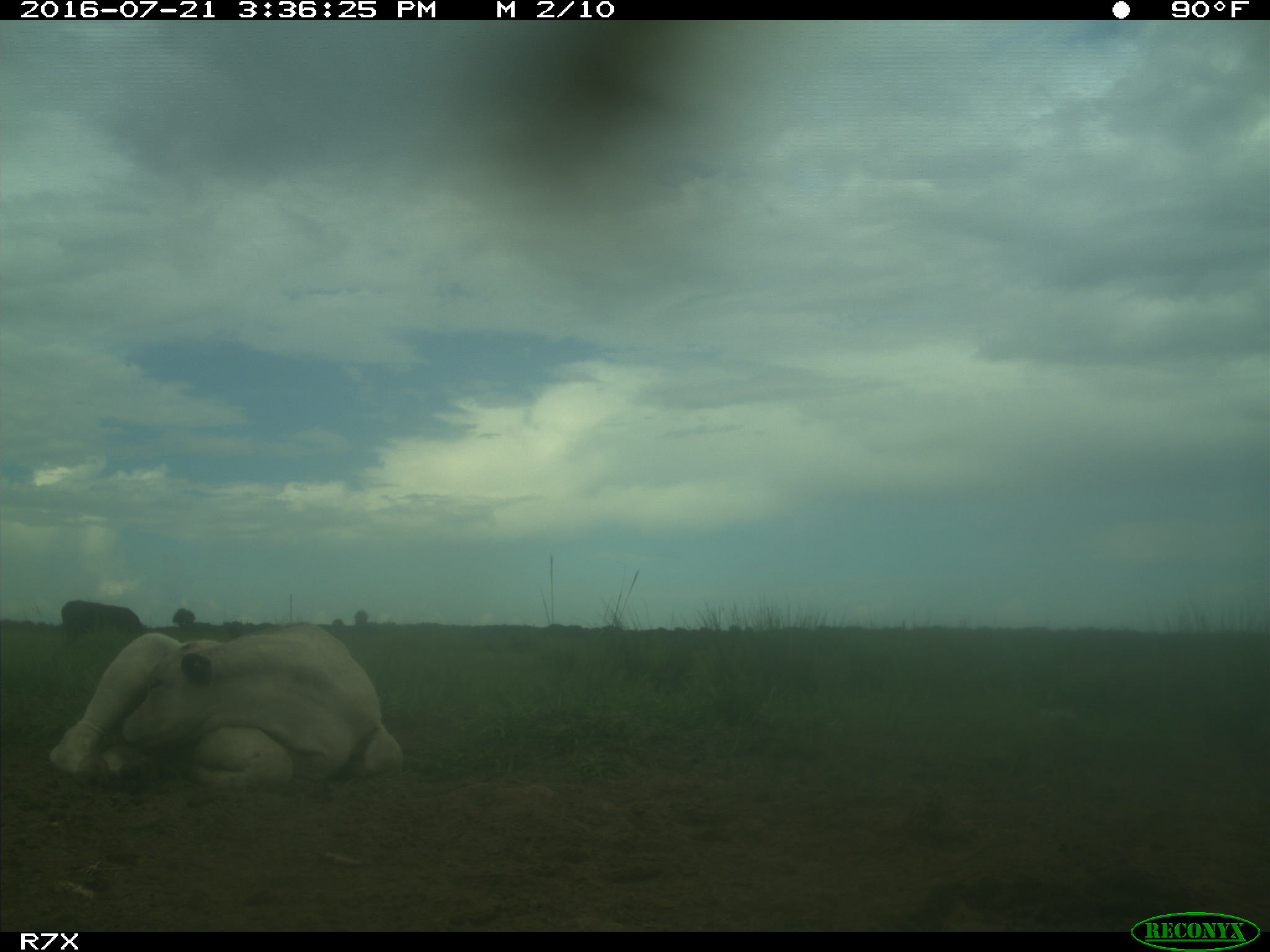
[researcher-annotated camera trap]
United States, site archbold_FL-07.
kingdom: Animalia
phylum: Chordata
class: Mammalia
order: Artiodactyla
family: Bovidae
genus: Bos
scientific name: Bos taurus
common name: domestic cow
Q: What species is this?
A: Bos taurus (domestic cow).